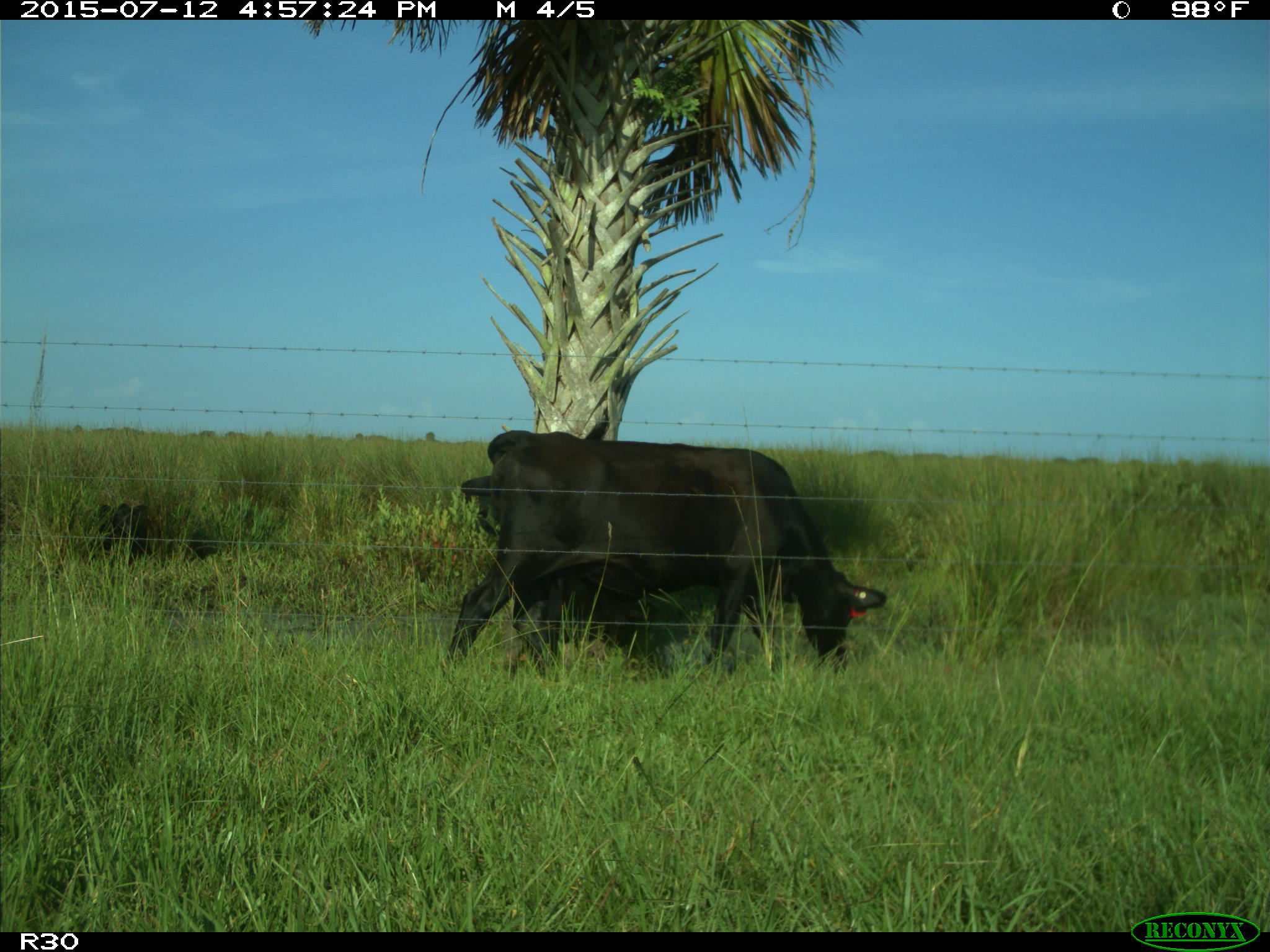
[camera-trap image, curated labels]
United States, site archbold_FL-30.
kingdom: Animalia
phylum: Chordata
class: Mammalia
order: Artiodactyla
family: Bovidae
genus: Bos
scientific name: Bos taurus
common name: domestic cow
Bos taurus (domestic cow).